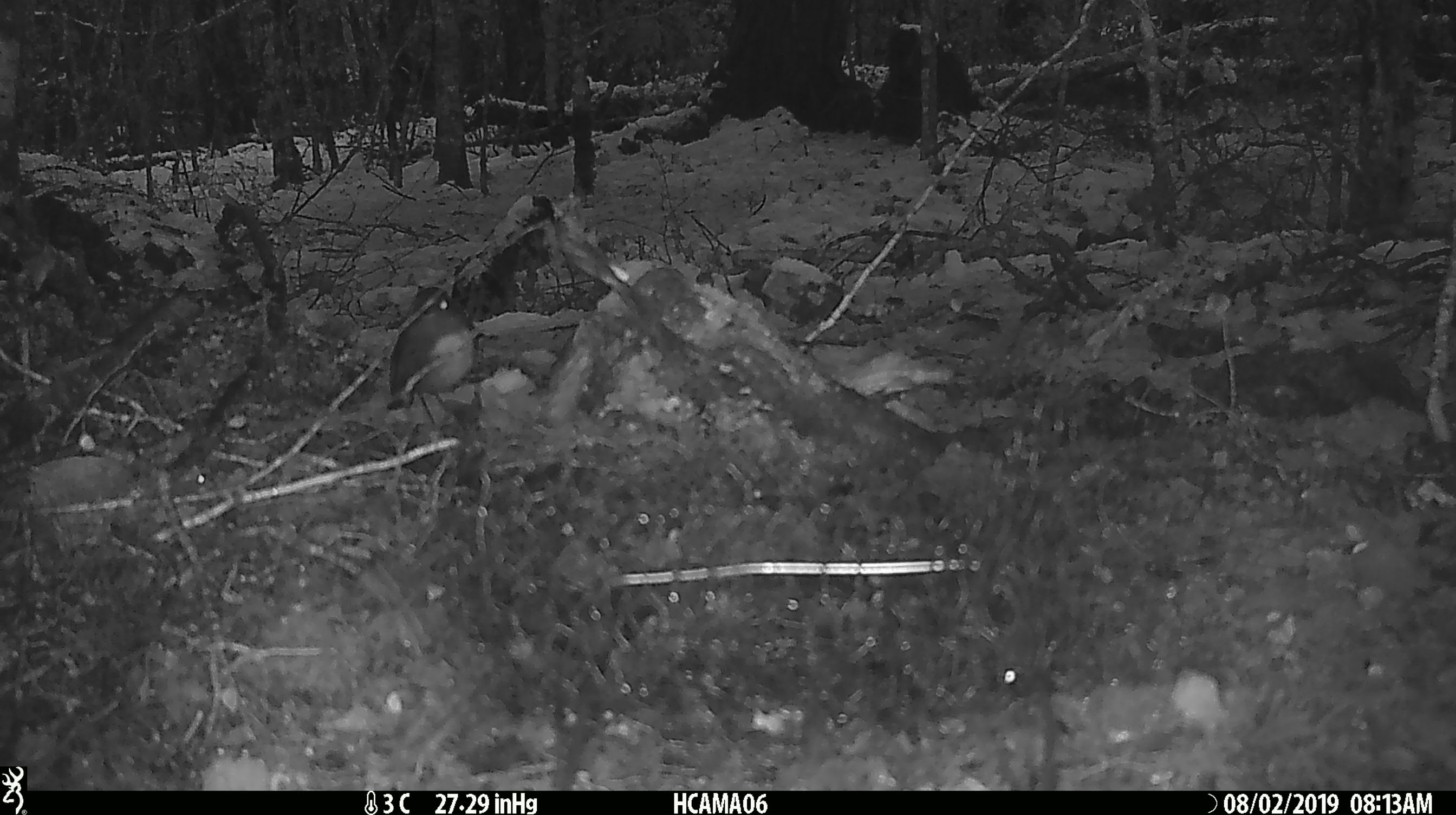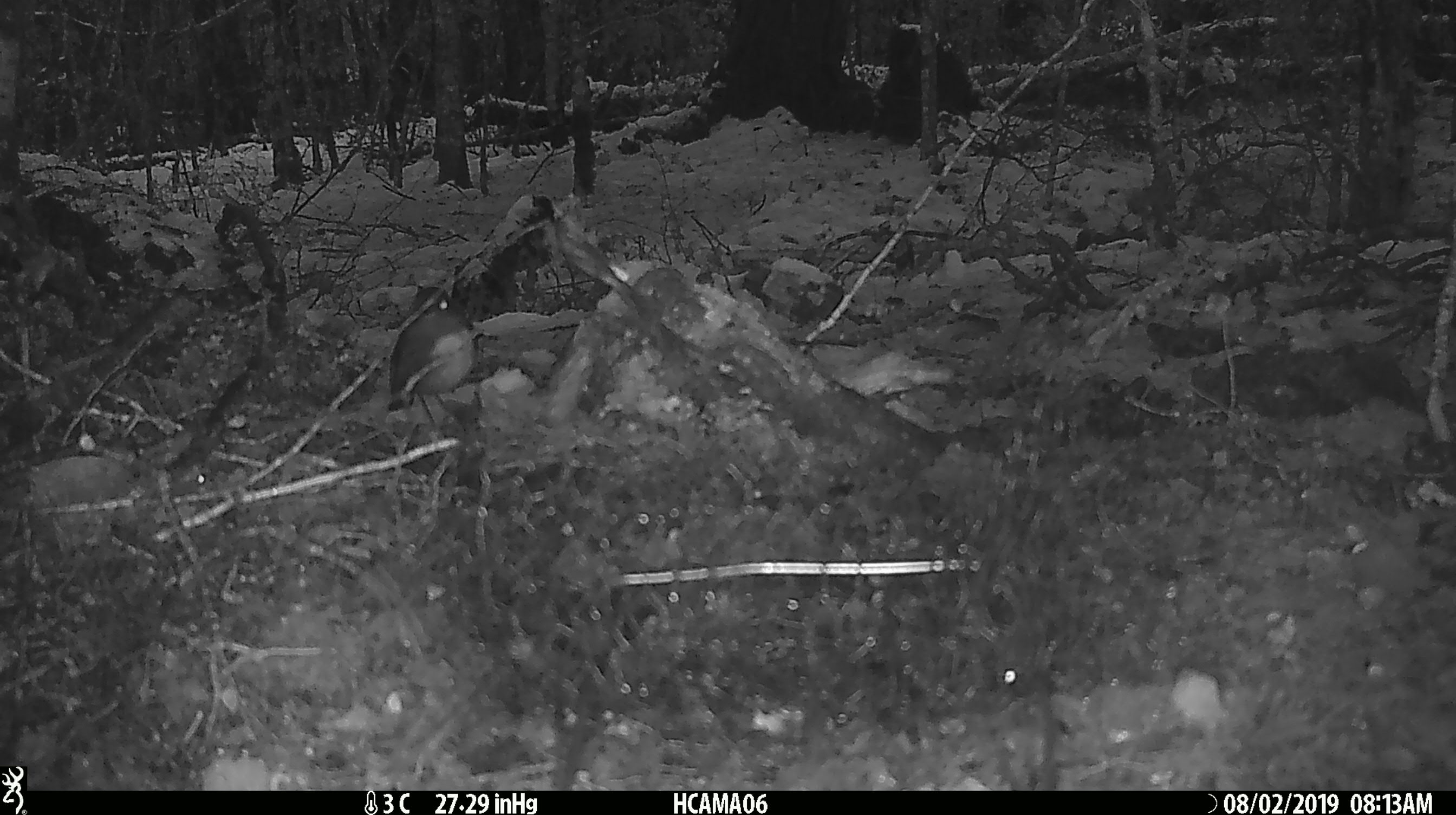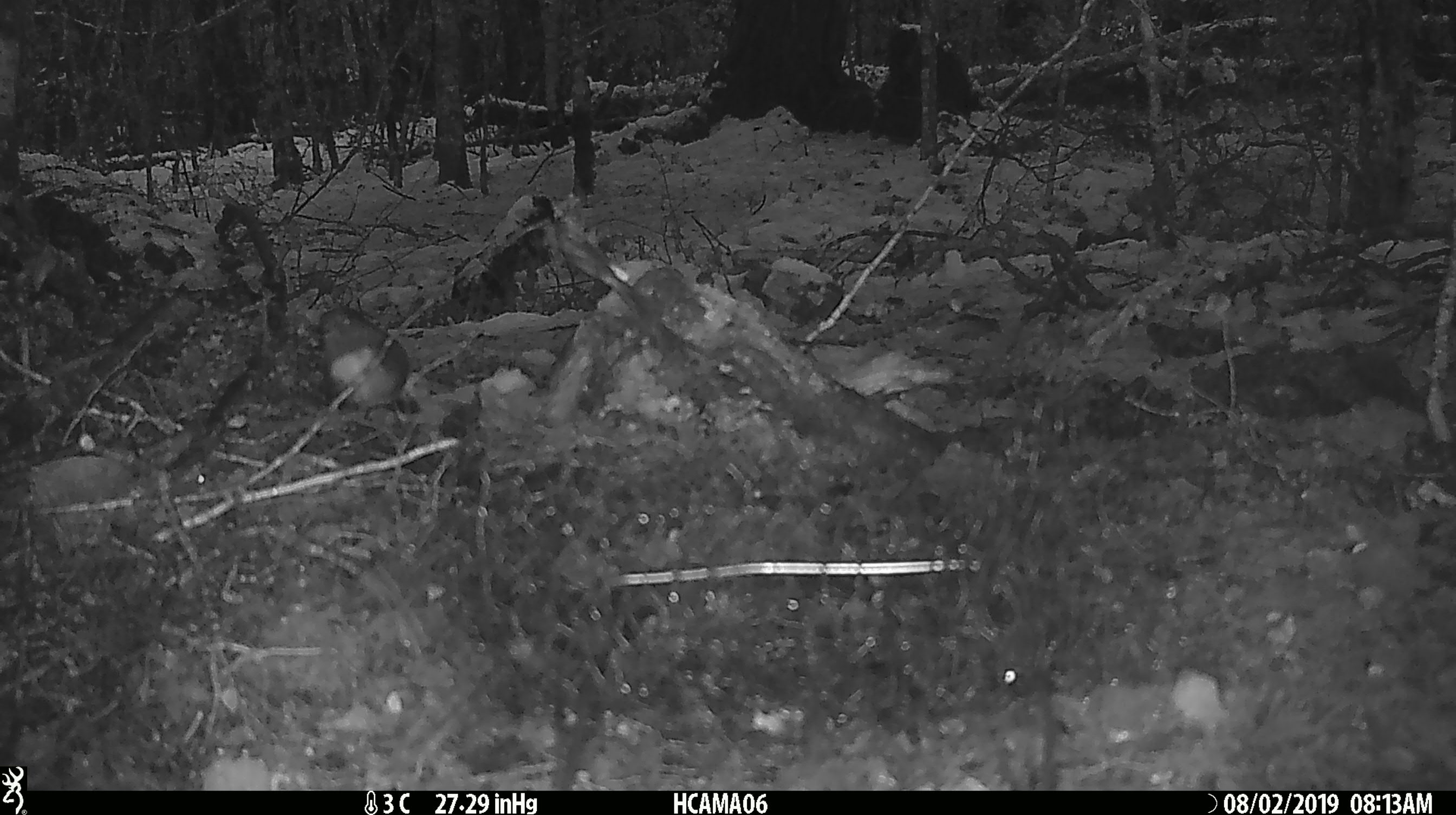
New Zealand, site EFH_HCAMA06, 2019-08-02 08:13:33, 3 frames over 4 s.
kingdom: Animalia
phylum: Chordata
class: Aves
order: Passeriformes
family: Petroicidae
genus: Petroica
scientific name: Petroica australis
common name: new zealand robin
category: robin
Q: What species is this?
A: Robin (new zealand robin) (Petroica australis).